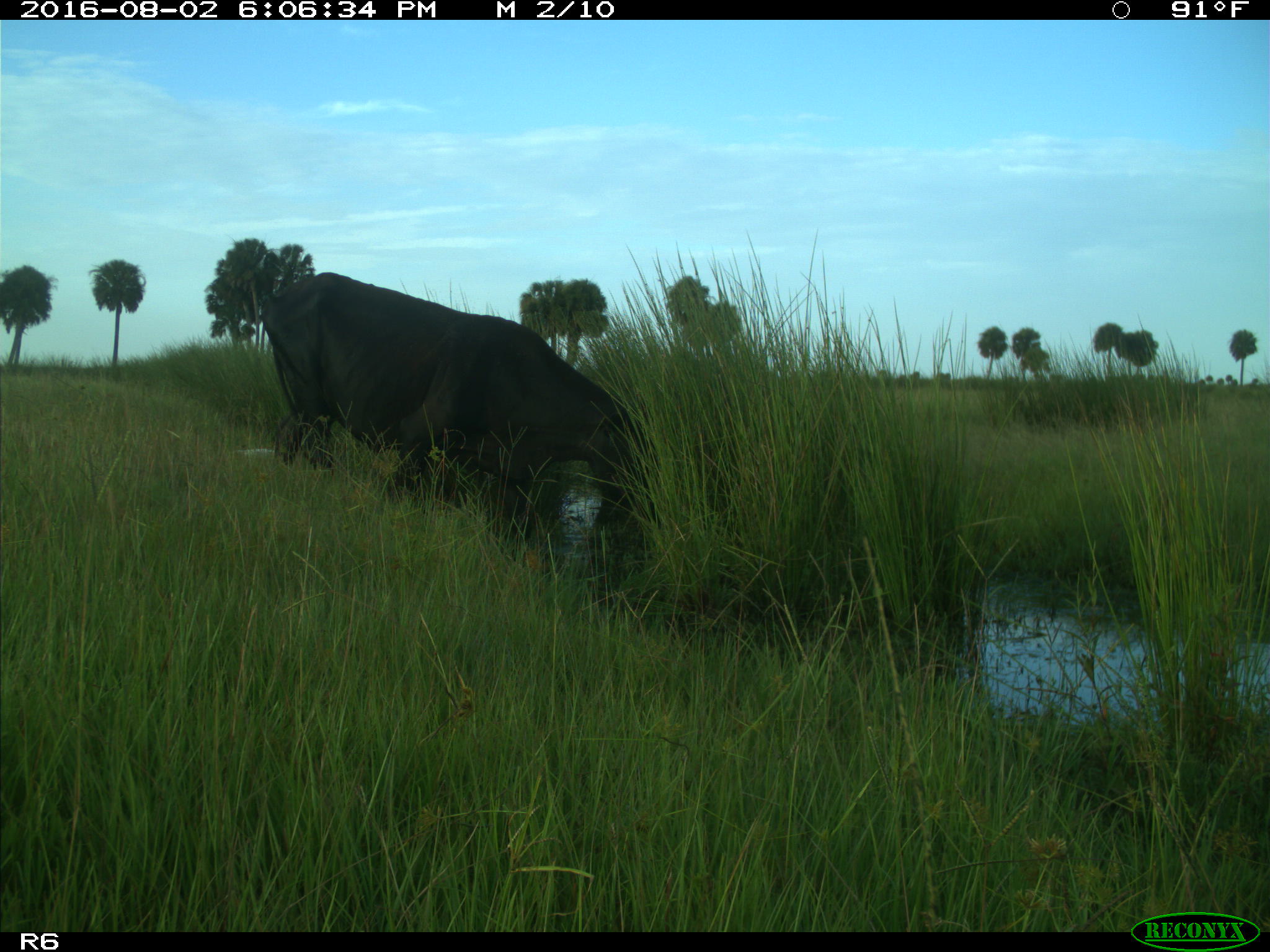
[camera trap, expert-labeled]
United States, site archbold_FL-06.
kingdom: Animalia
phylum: Chordata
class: Mammalia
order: Artiodactyla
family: Bovidae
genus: Bos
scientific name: Bos taurus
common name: domestic cow